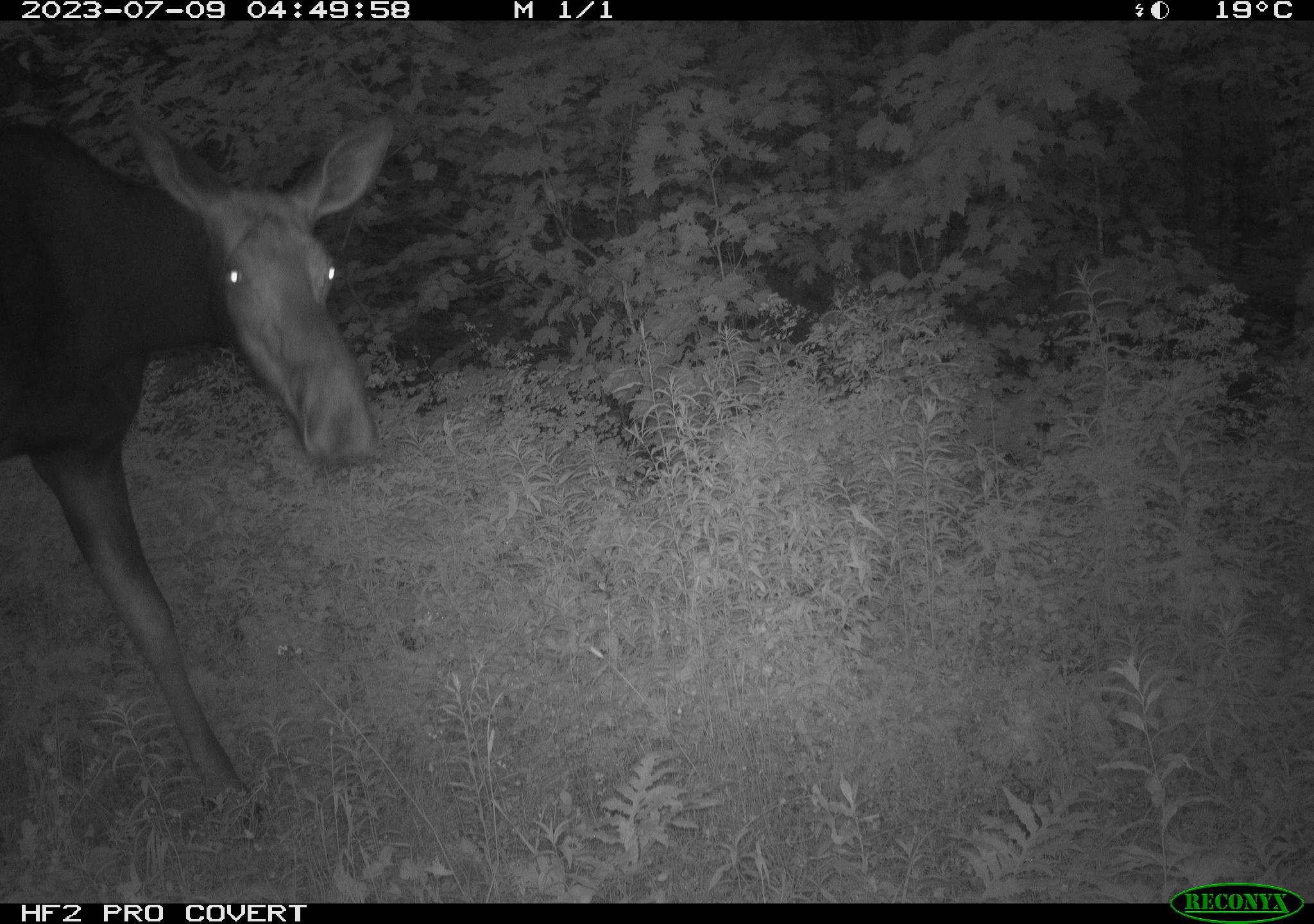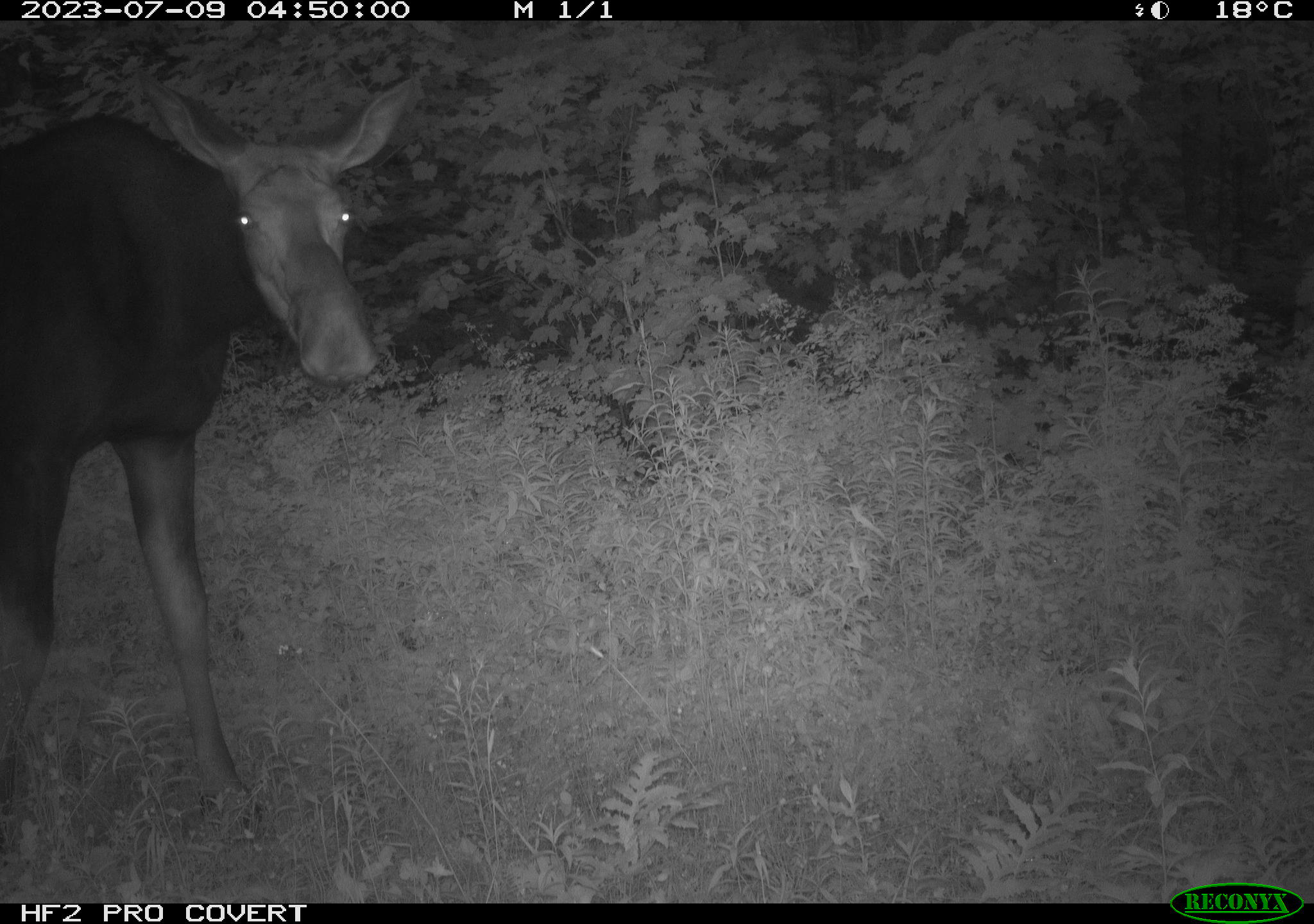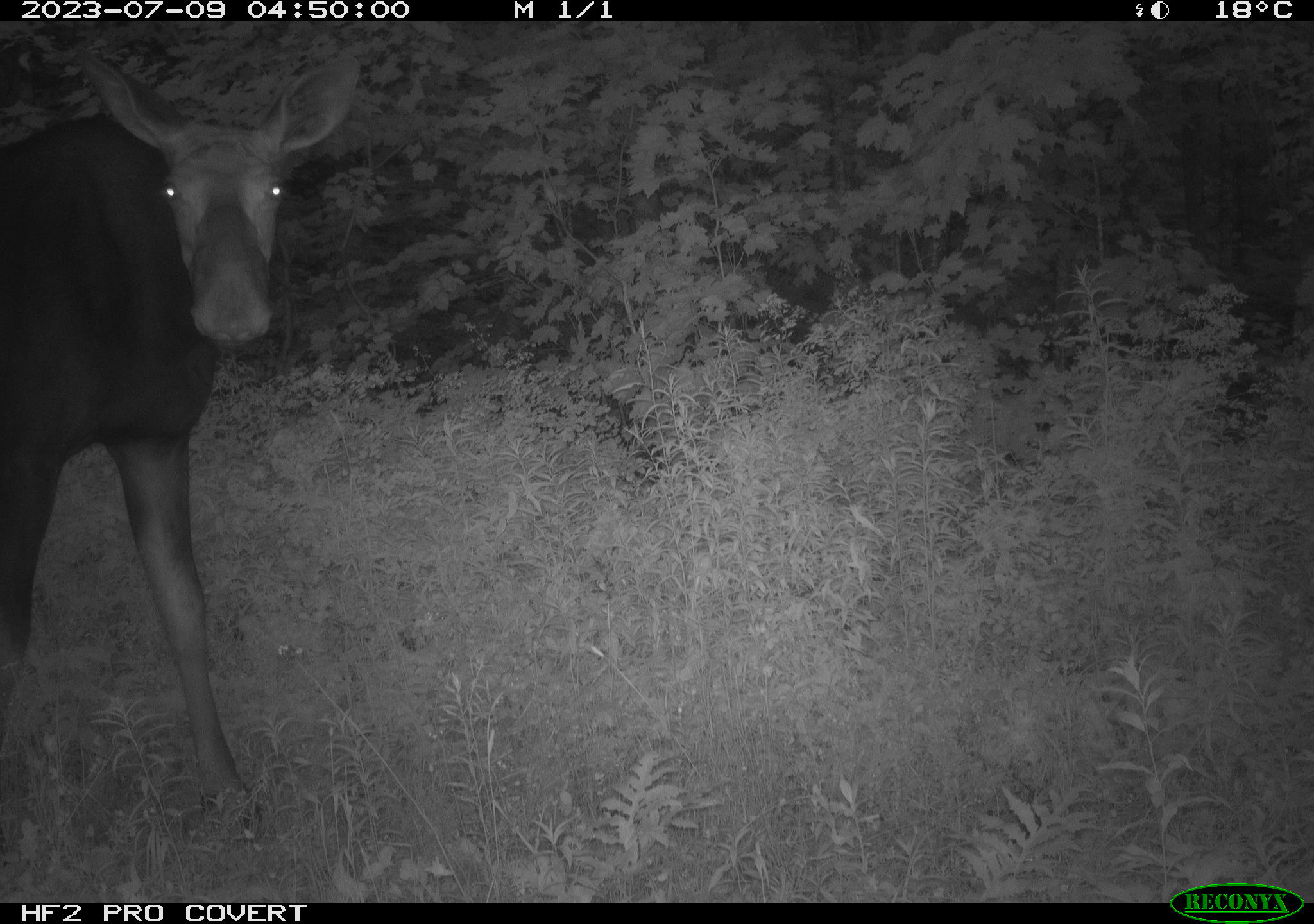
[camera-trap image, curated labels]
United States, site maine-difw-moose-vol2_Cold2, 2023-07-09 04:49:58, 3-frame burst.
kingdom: Animalia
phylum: Chordata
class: Mammalia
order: Artiodactyla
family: Cervidae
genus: Alces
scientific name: Alces alces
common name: moose